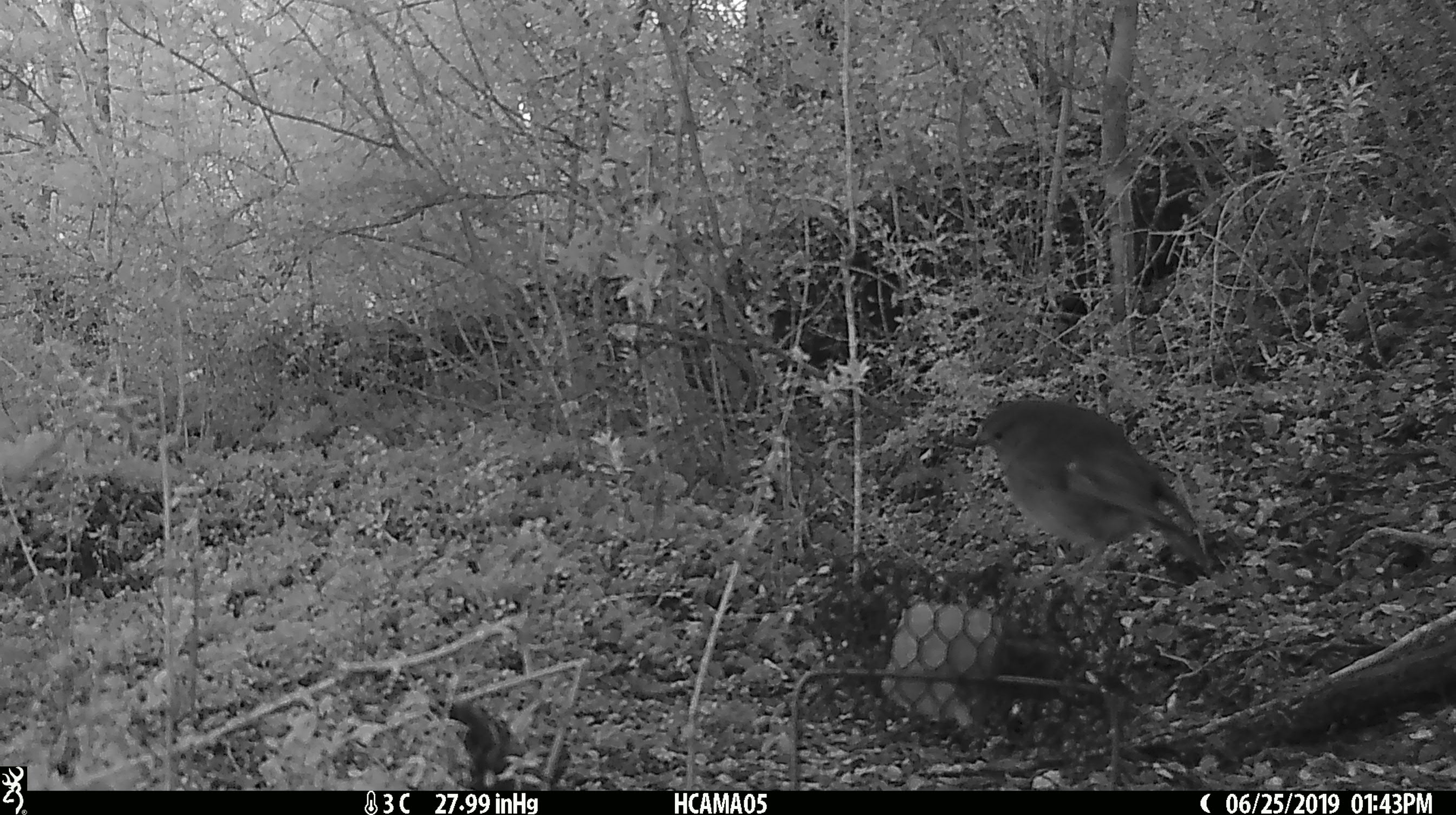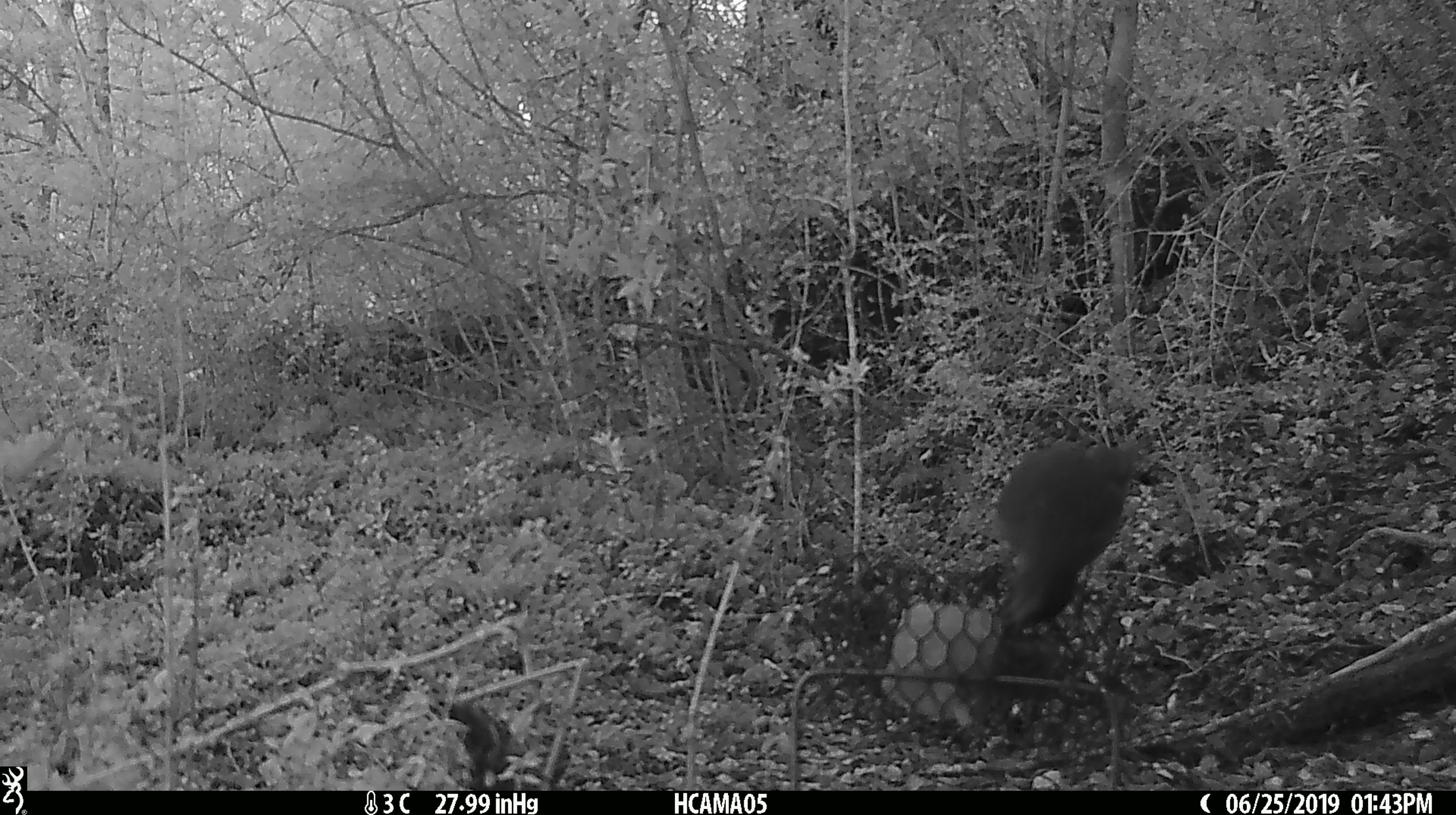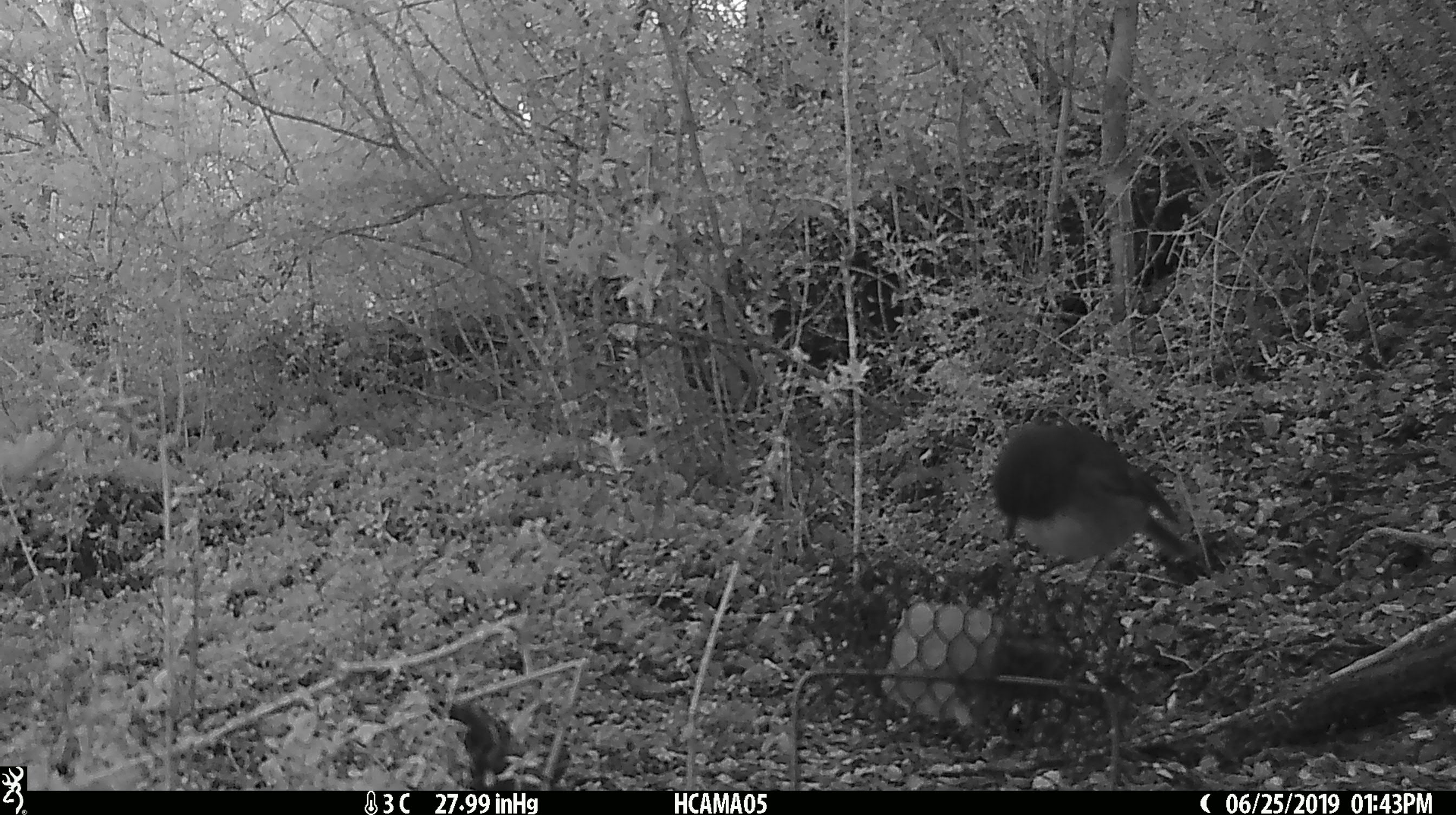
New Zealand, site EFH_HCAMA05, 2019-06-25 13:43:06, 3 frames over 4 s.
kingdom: Animalia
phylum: Chordata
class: Aves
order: Passeriformes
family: Petroicidae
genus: Petroica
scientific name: Petroica australis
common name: new zealand robin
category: robin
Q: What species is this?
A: Robin (new zealand robin) (Petroica australis).